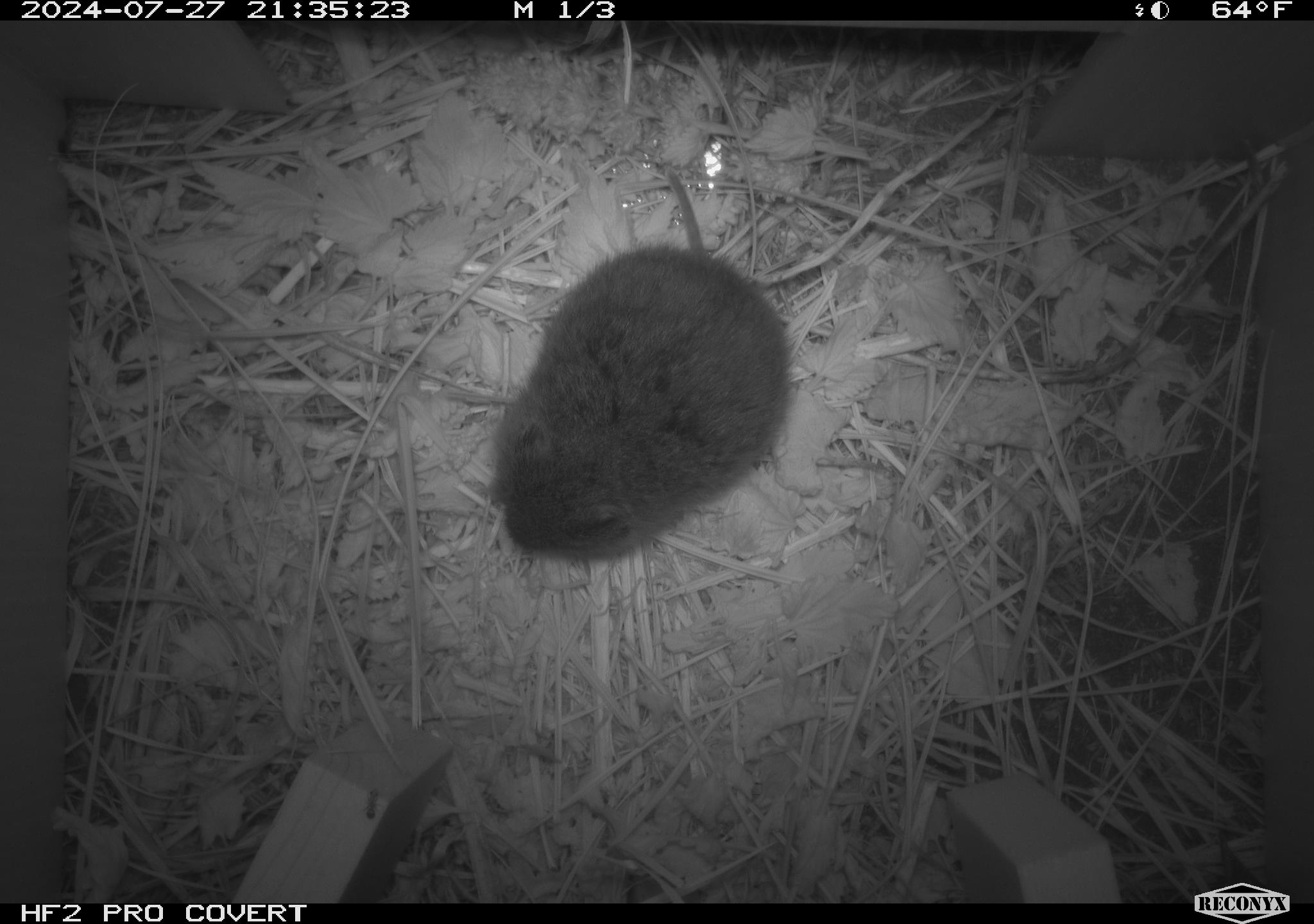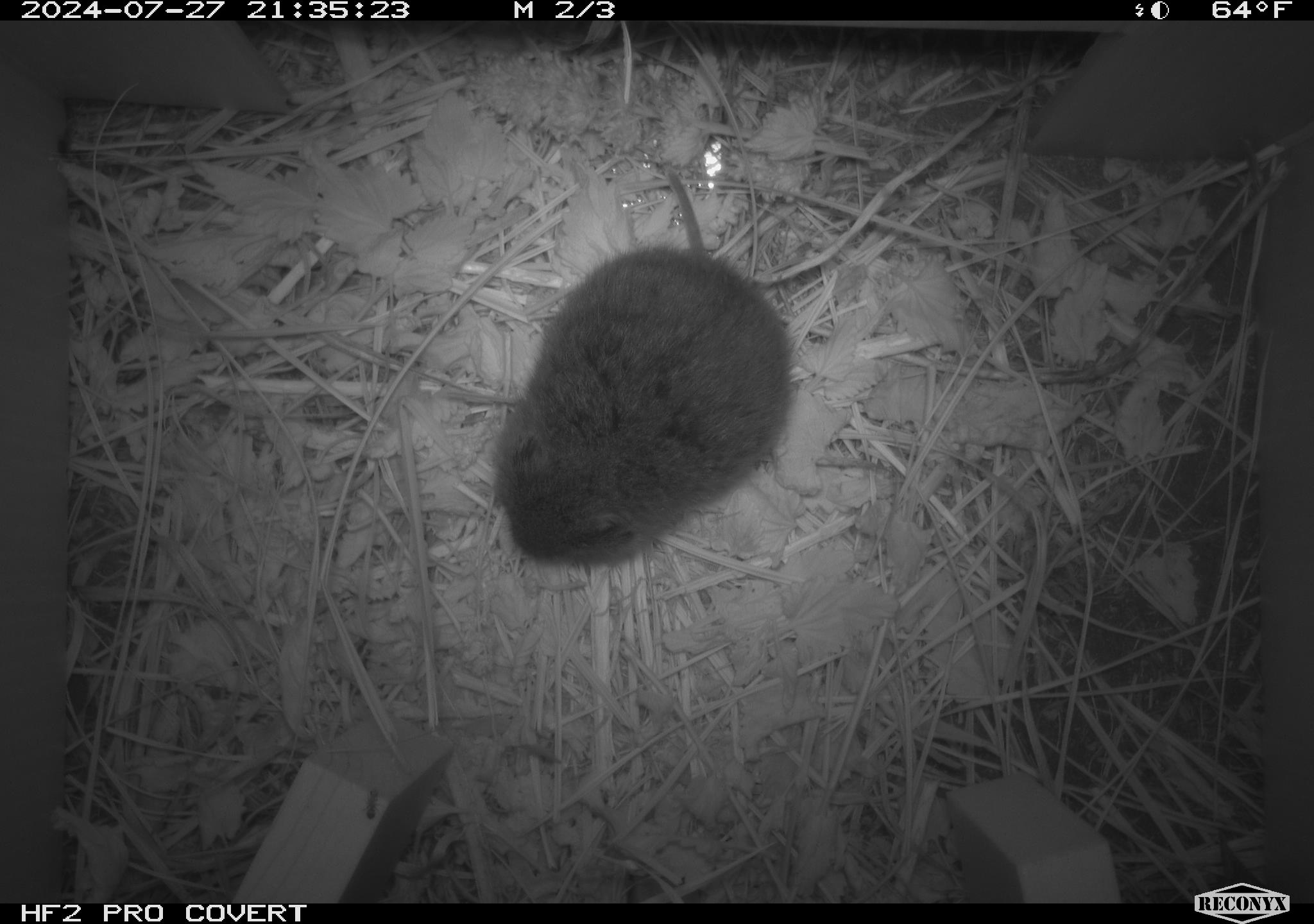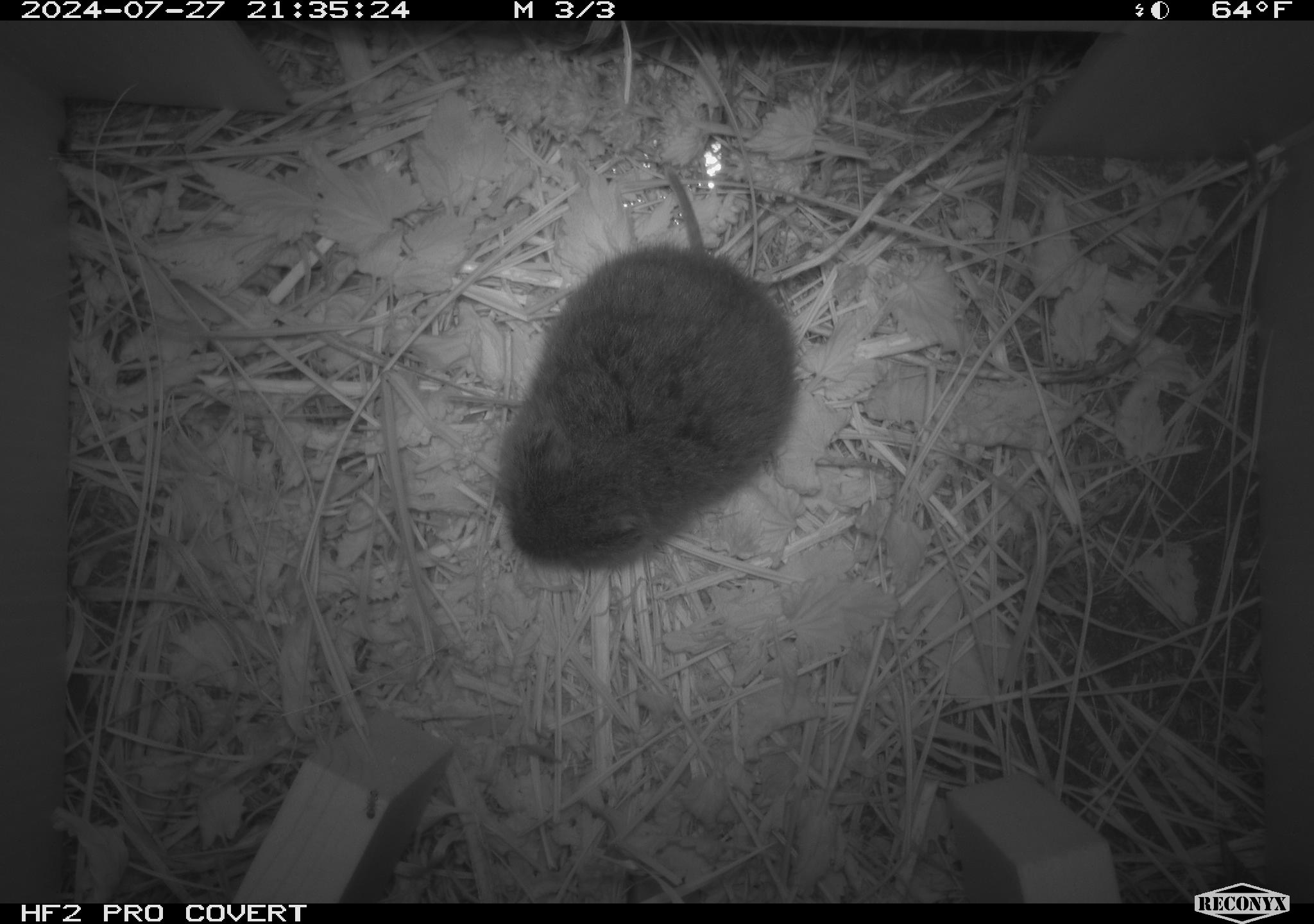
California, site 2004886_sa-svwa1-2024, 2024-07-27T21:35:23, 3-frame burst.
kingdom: Animalia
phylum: Chordata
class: Mammalia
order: Rodentia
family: Cricetidae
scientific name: Arvicolinae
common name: voles, lemmings, and muskrats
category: arvicolinae subfamily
Arvicolinae subfamily (voles, lemmings, and muskrats) (Arvicolinae).